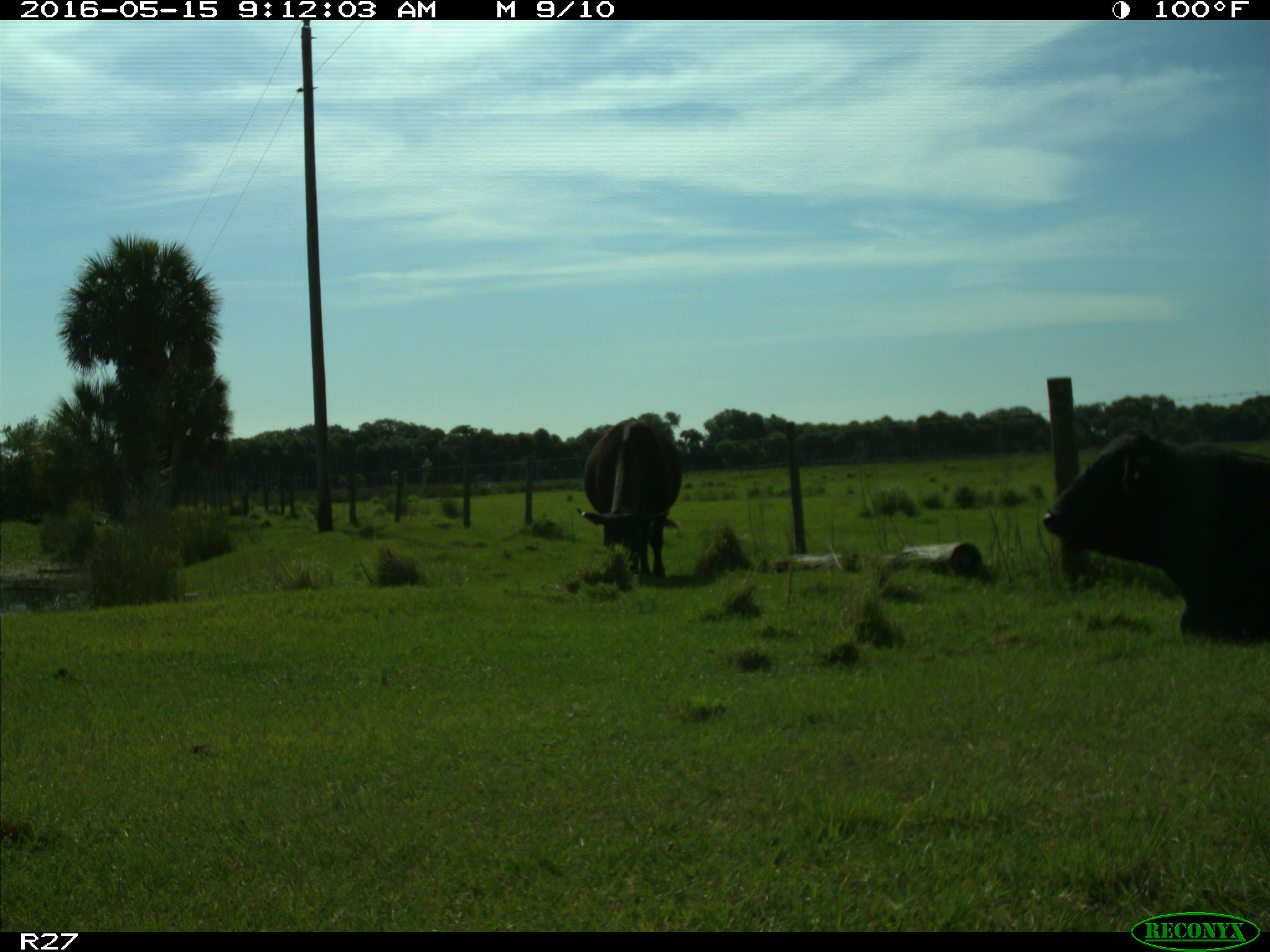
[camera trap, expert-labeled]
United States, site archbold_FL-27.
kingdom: Animalia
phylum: Chordata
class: Mammalia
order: Artiodactyla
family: Bovidae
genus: Bos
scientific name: Bos taurus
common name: domestic cow